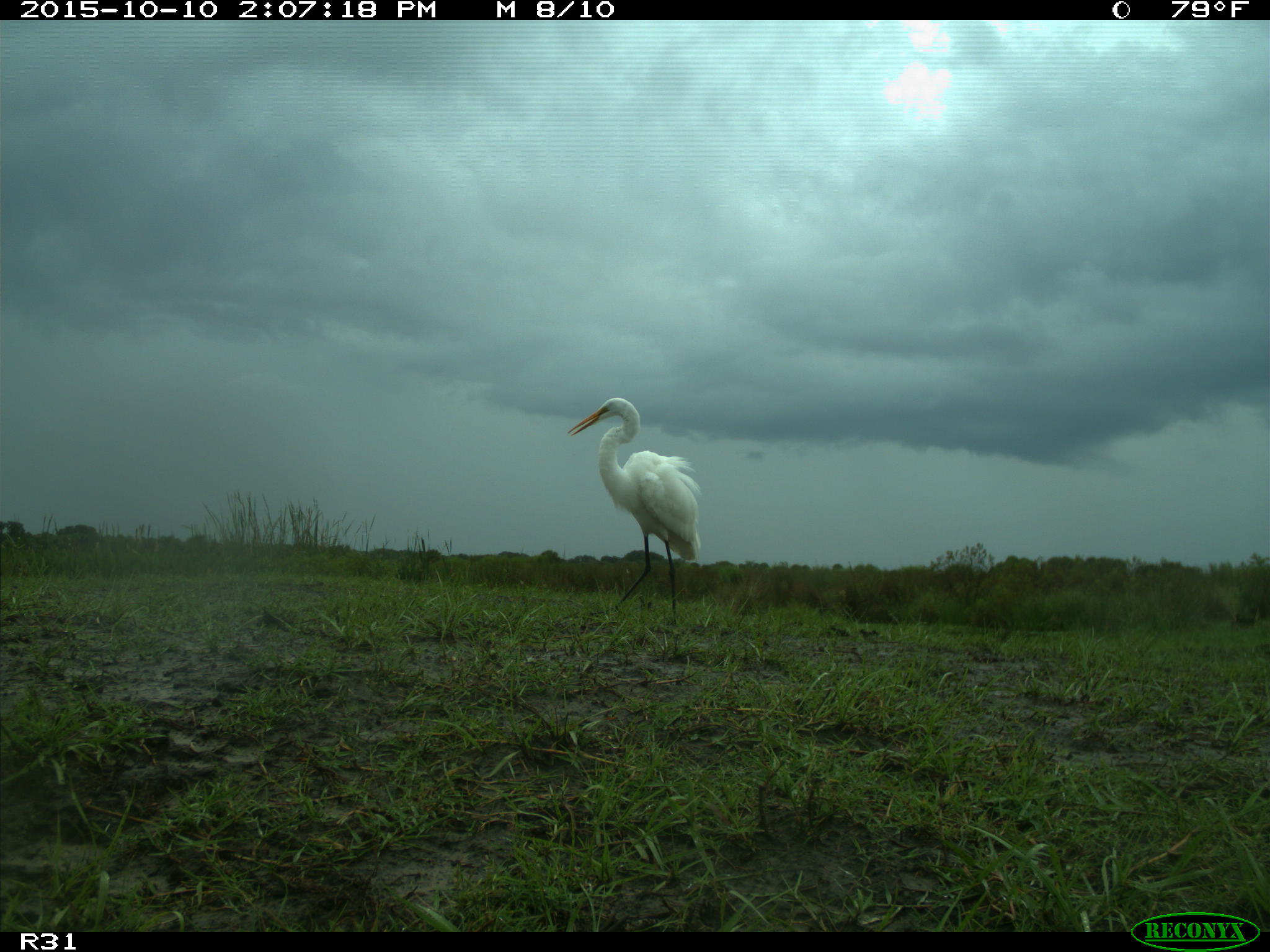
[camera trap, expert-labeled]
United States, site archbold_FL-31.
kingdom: Animalia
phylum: Chordata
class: Aves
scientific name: Aves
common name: birds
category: unidentified bird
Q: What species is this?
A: Unidentified bird (birds) (Aves).